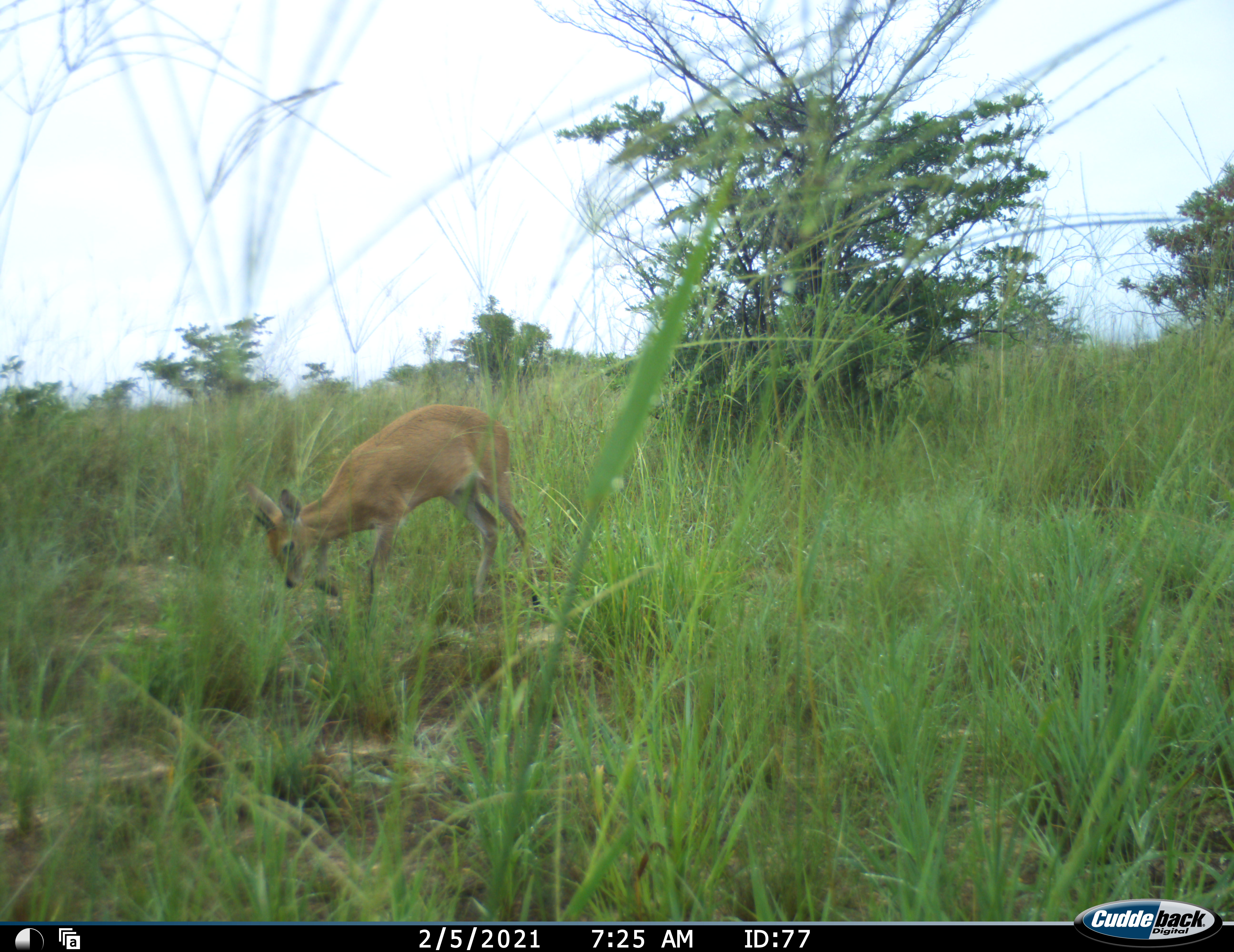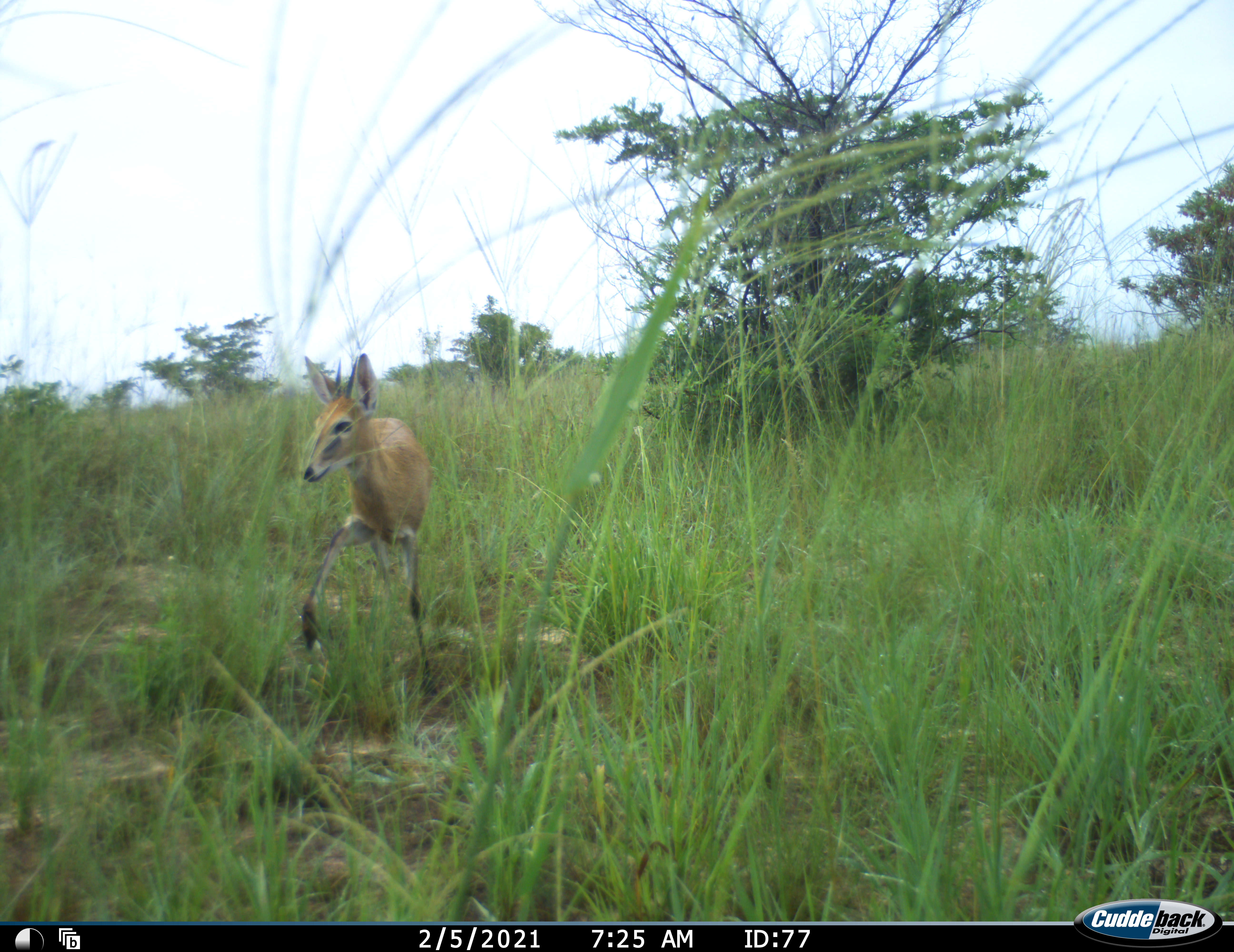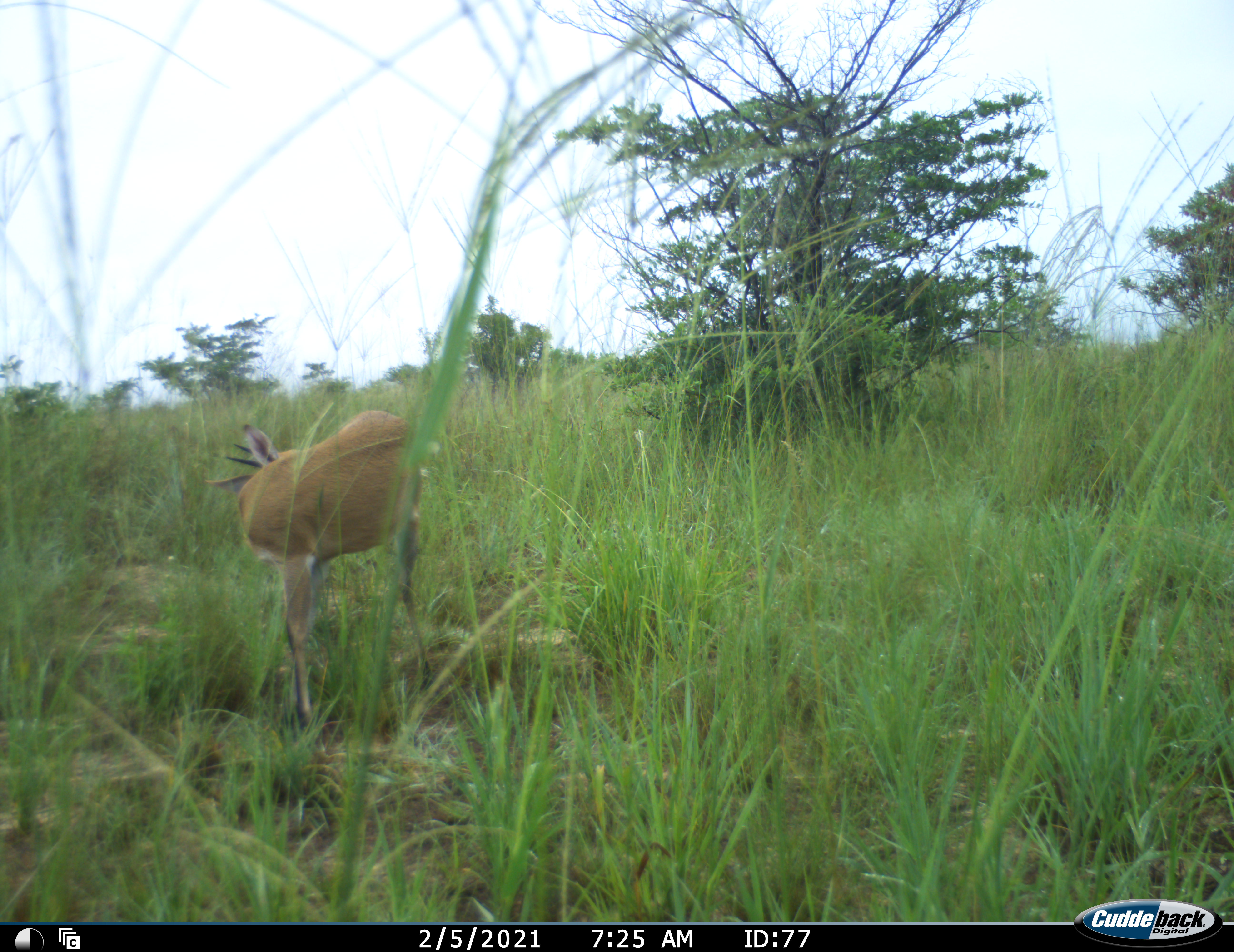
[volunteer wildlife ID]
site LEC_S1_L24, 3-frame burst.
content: unidentified animal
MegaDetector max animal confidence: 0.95